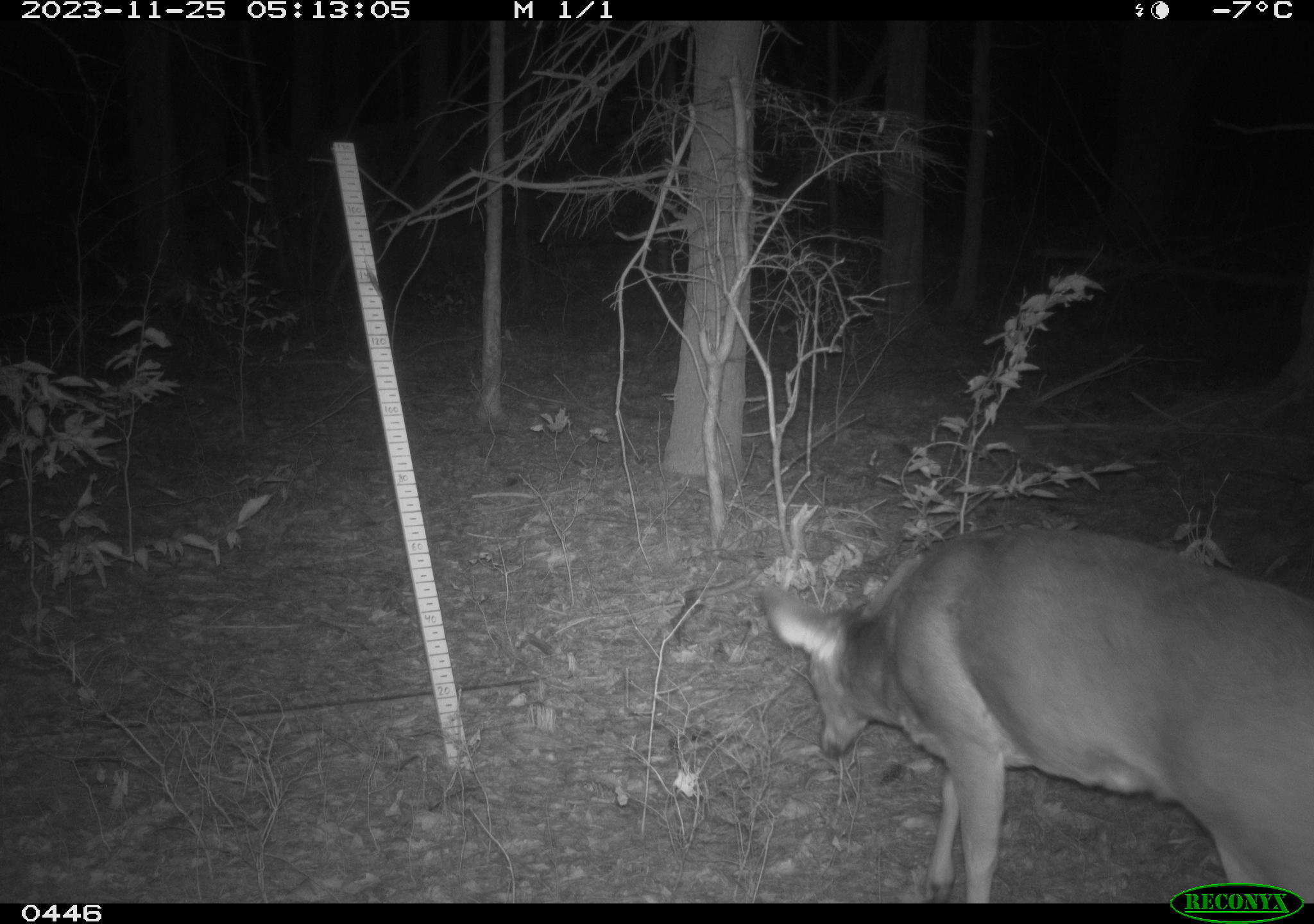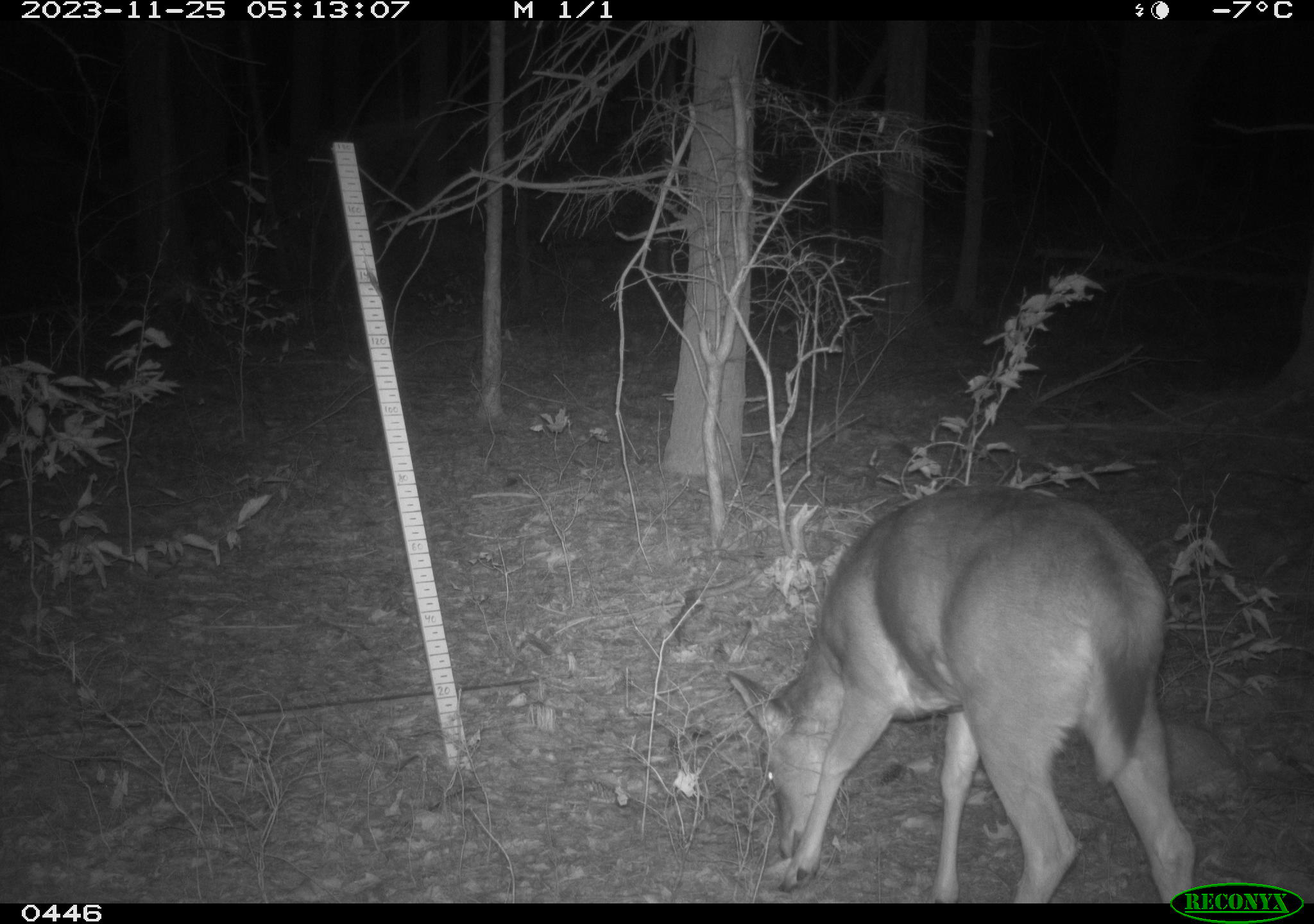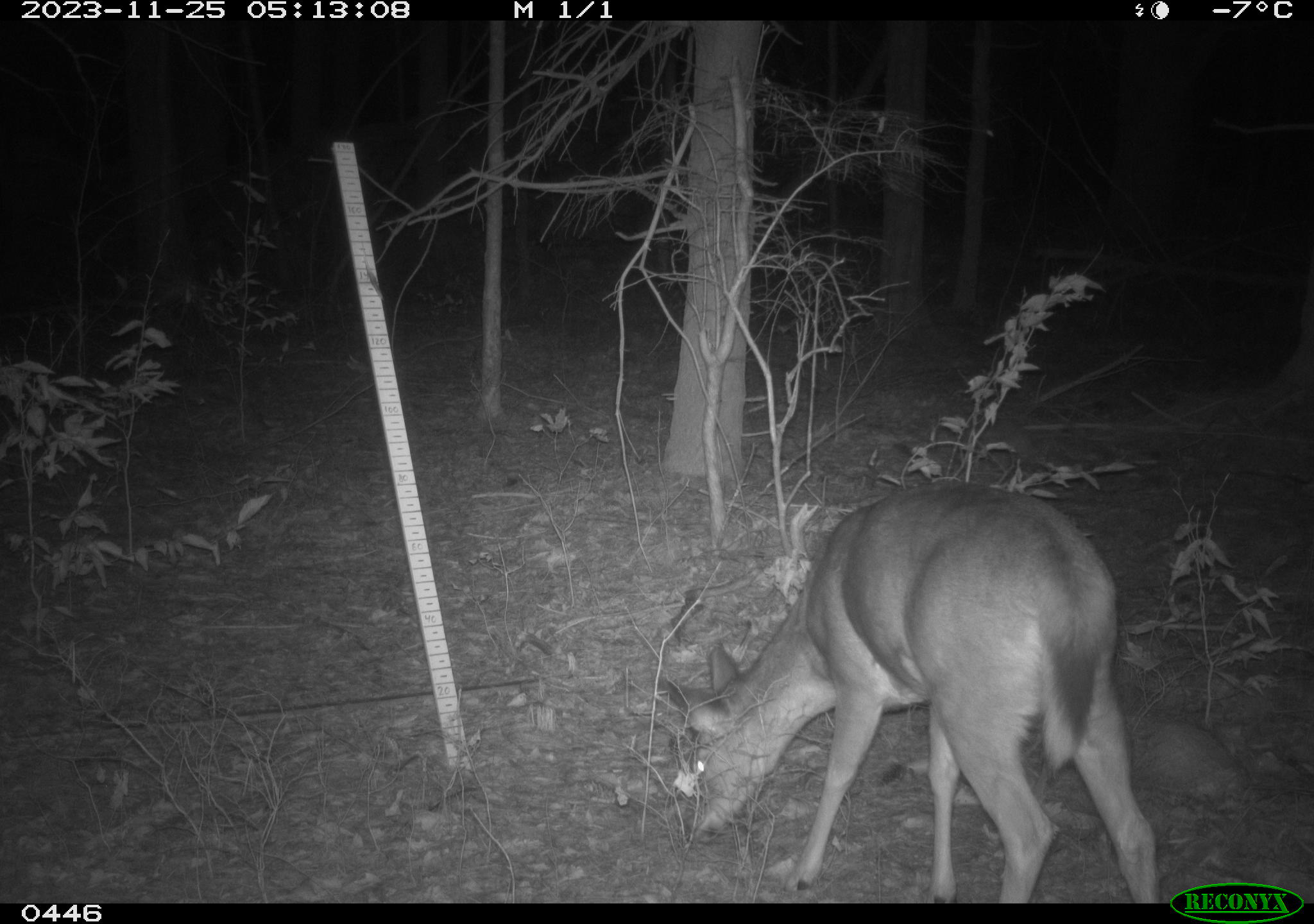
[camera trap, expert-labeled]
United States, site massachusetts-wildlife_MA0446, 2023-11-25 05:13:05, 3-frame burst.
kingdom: Animalia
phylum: Chordata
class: Mammalia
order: Artiodactyla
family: Cervidae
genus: Odocoileus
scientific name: Odocoileus virginianus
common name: white-tailed deer